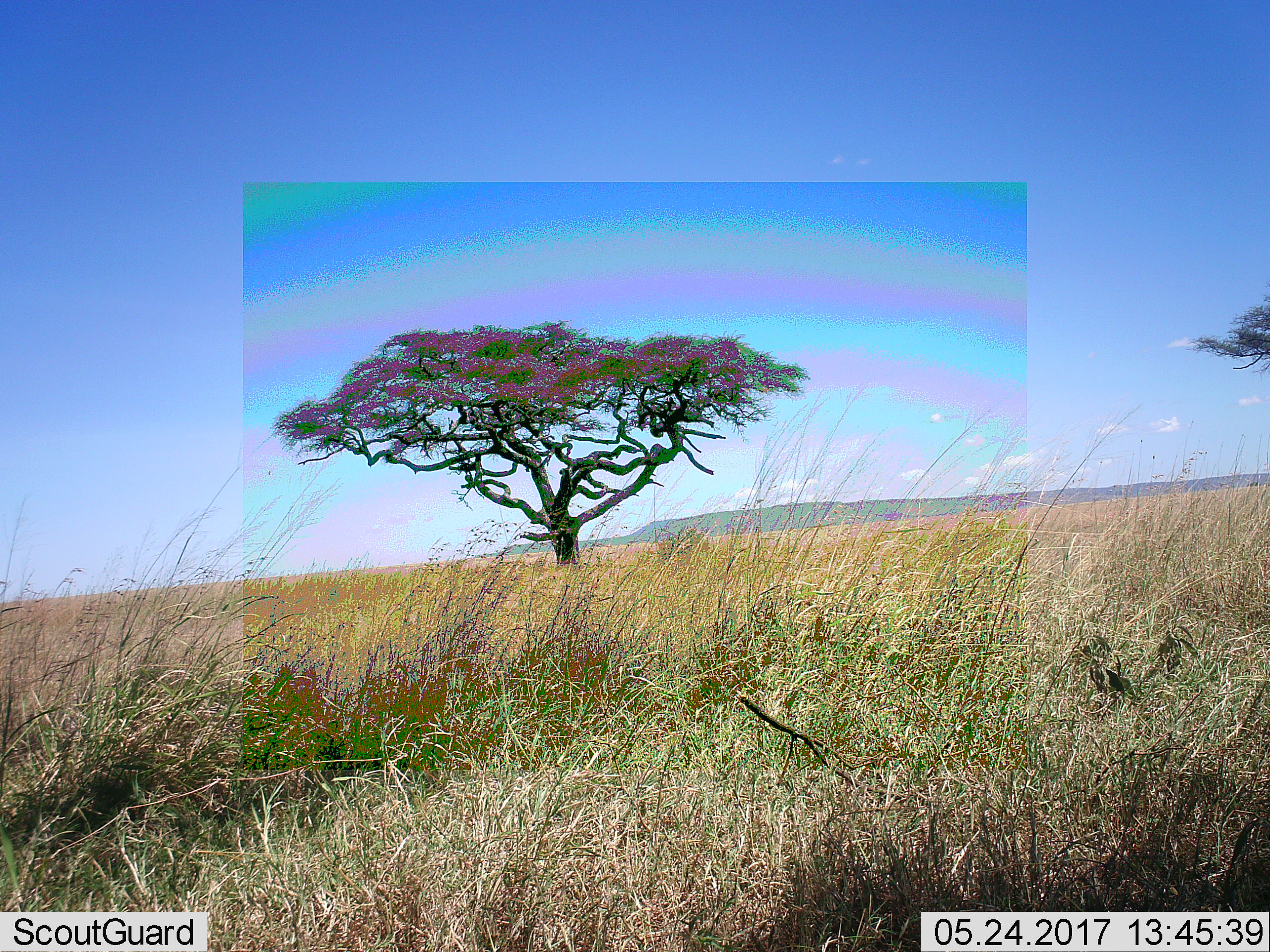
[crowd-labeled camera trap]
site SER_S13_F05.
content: unidentified animal